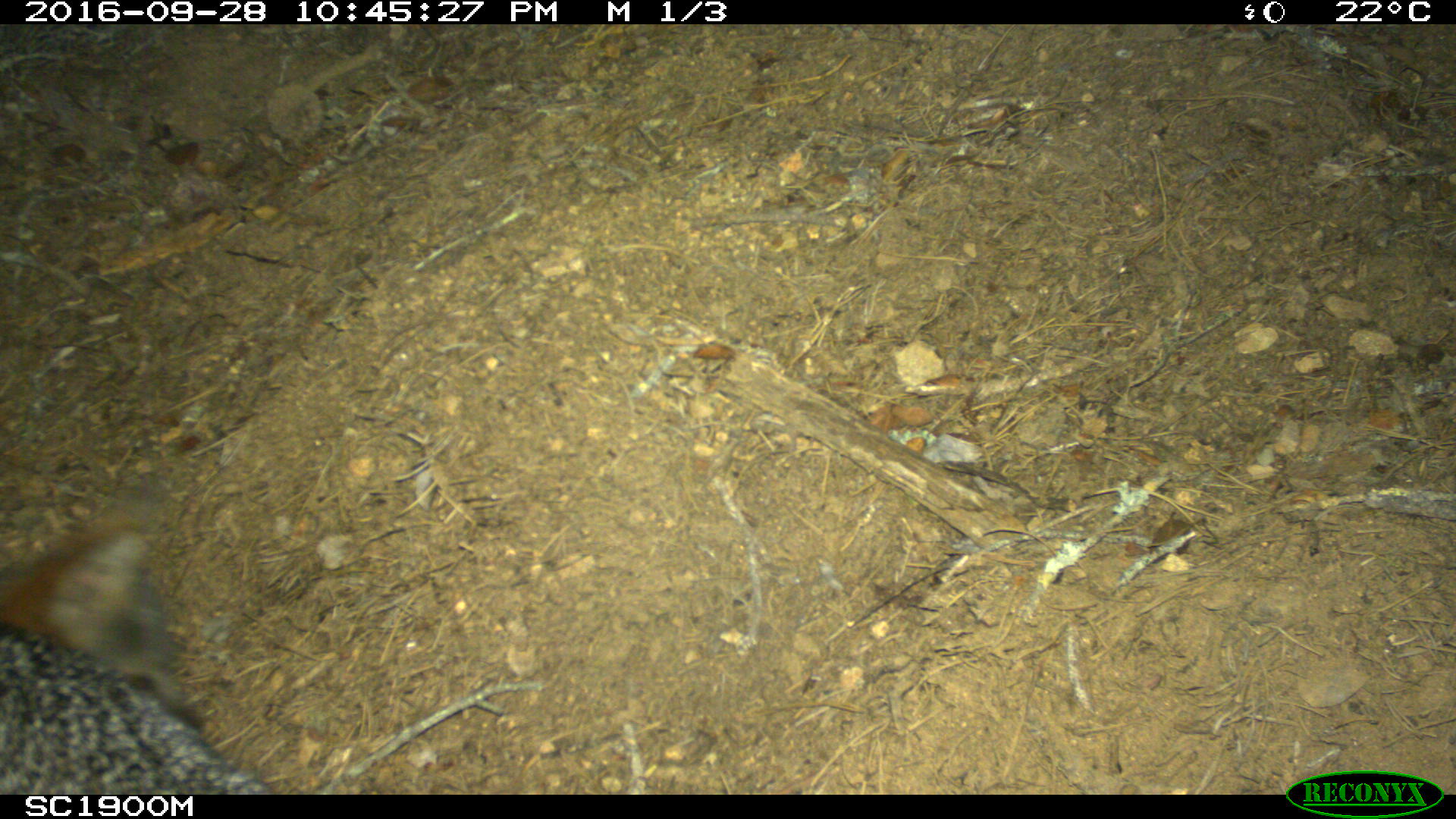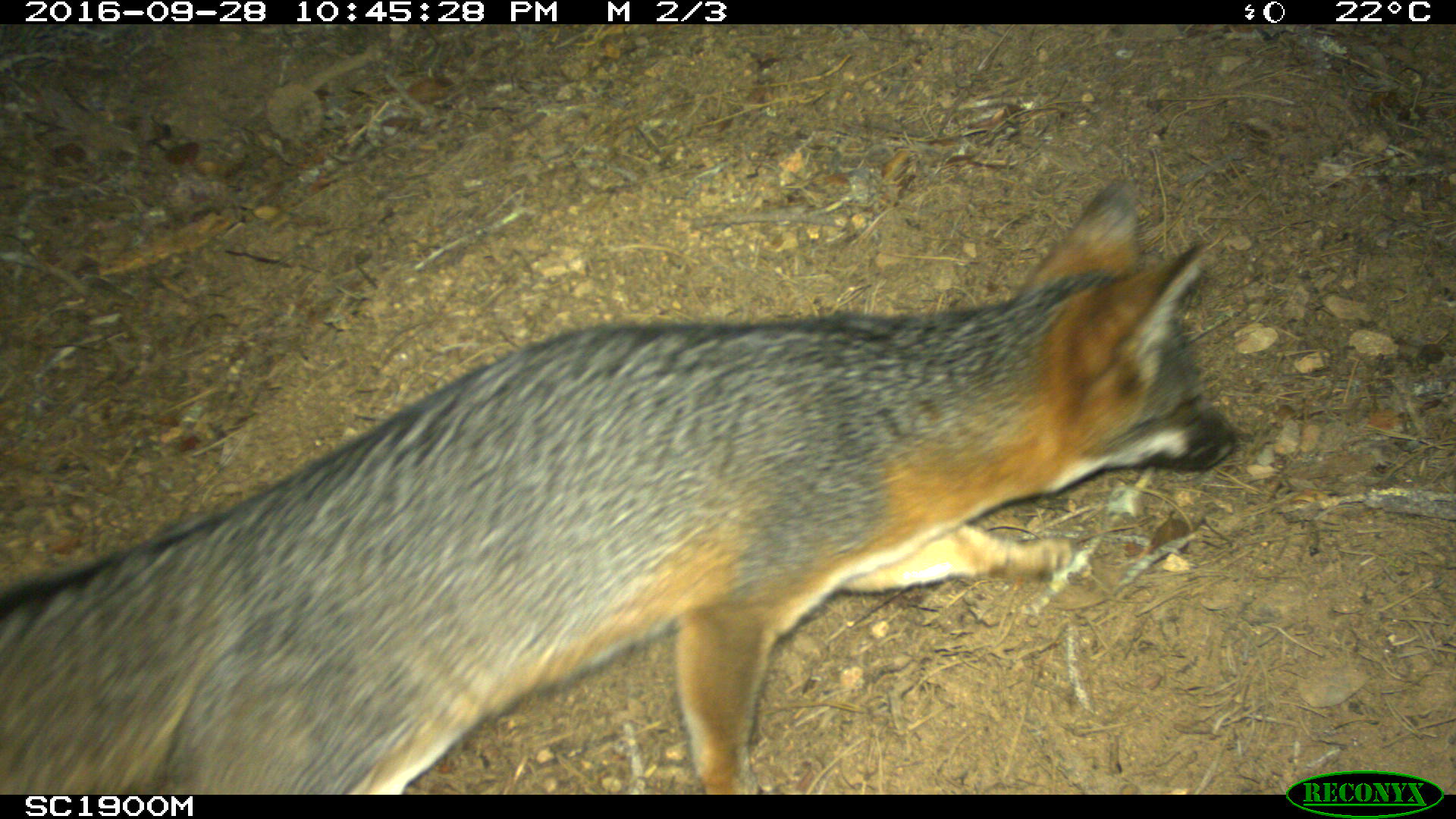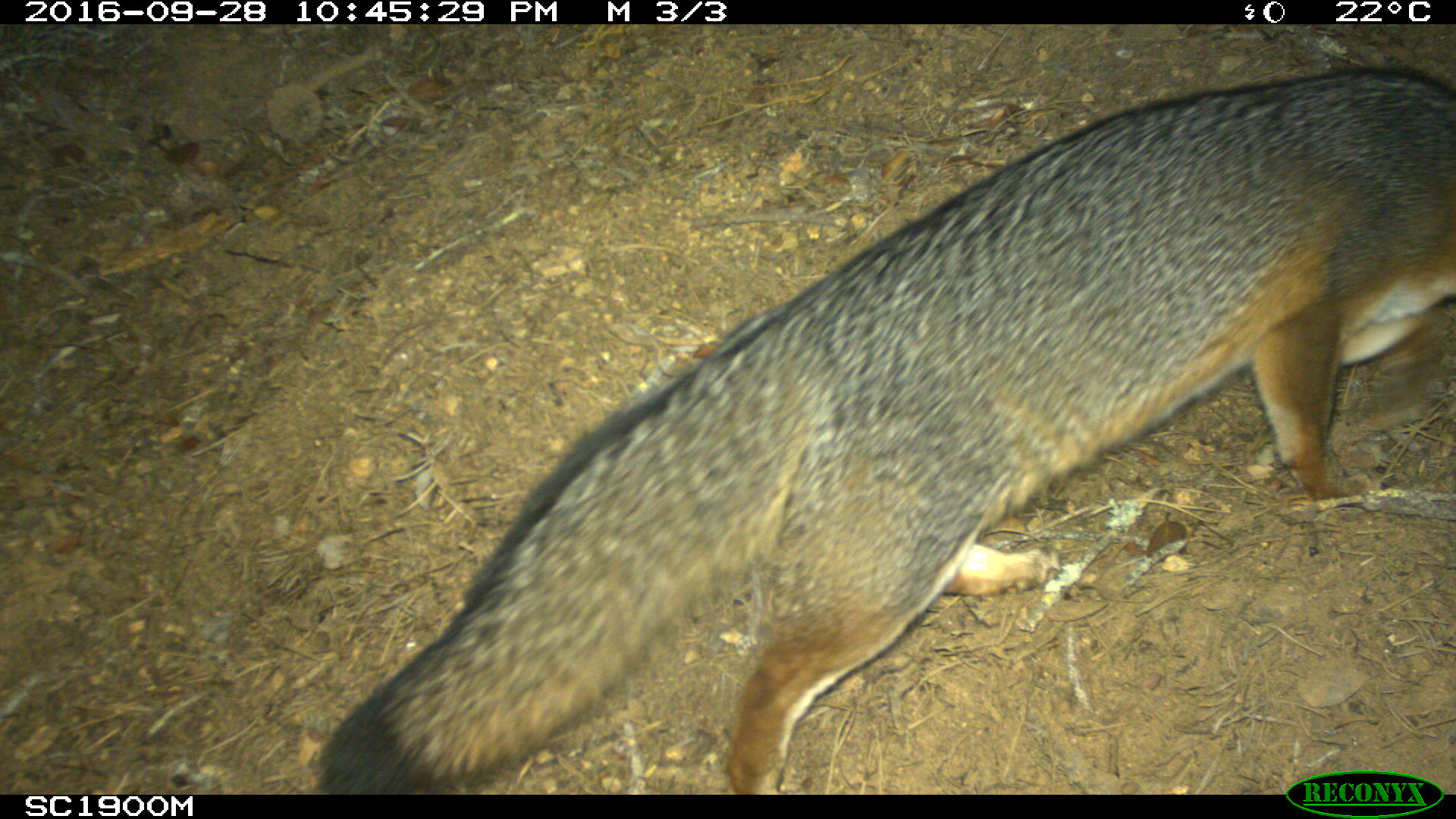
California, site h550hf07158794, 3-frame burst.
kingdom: Animalia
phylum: Chordata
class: Mammalia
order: Carnivora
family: Canidae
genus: Urocyon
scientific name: Urocyon littoralis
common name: island fox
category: fox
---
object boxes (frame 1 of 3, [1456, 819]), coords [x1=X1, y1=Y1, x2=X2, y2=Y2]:
fox: [x1=0, y1=519, x2=272, y2=794]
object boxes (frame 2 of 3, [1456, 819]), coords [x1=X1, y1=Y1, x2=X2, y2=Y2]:
fox: [x1=0, y1=171, x2=1244, y2=792]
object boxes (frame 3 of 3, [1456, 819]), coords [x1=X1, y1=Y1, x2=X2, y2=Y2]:
fox: [x1=309, y1=60, x2=1455, y2=794]